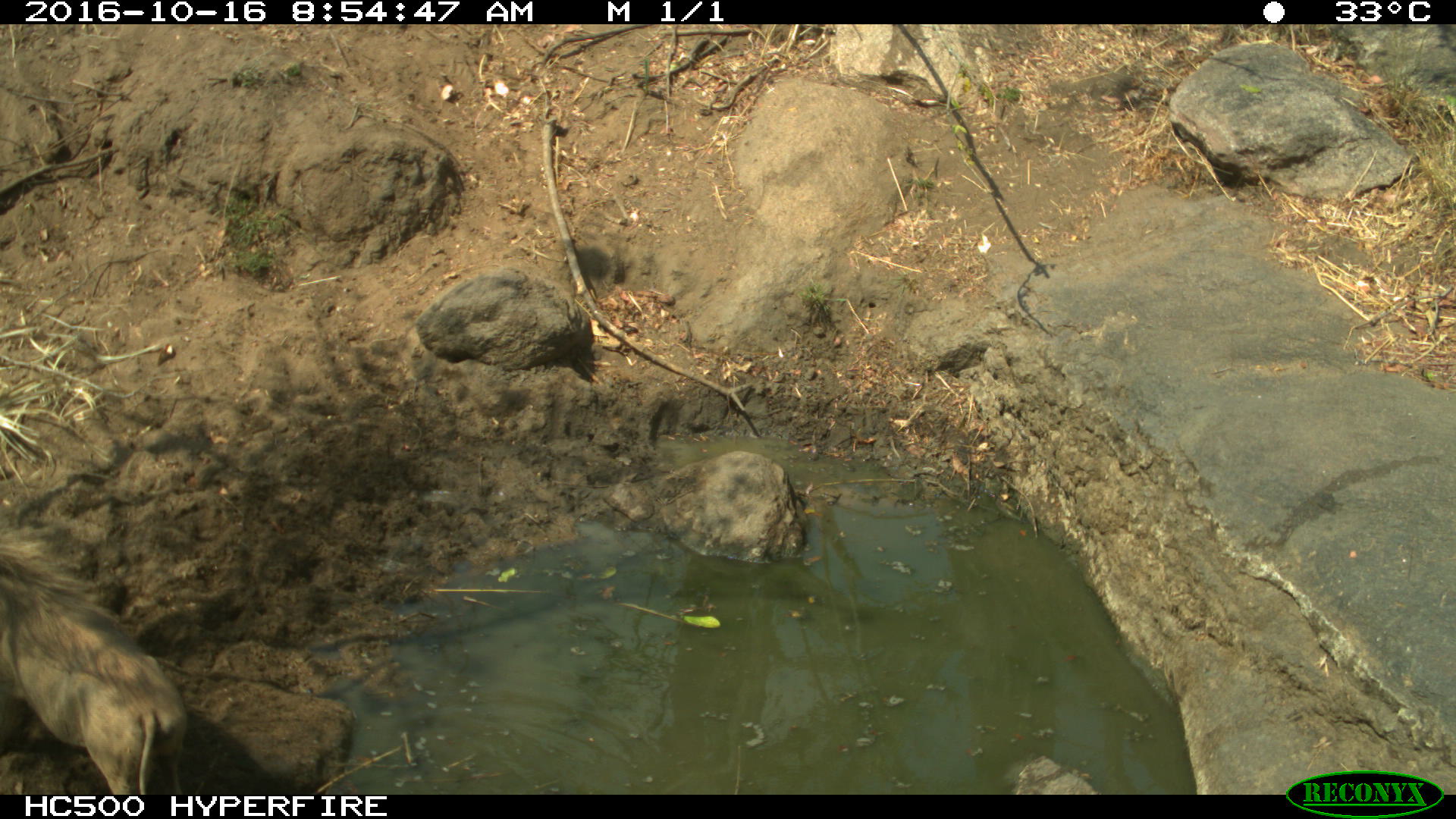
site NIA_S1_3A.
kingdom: Animalia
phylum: Chordata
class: Mammalia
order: Artiodactyla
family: Suidae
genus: Phacochoerus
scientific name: Phacochoerus africanus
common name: warthog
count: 1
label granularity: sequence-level